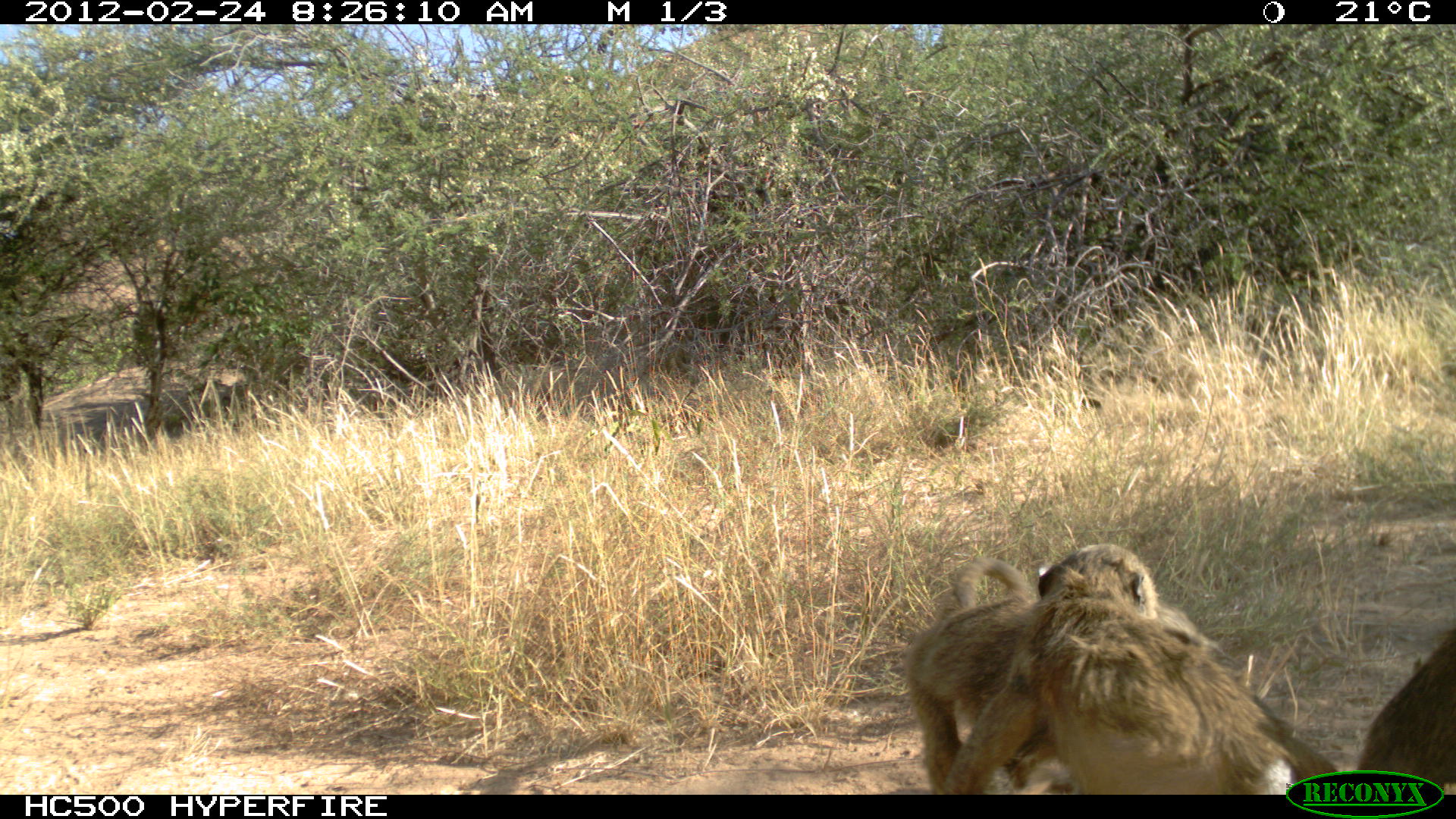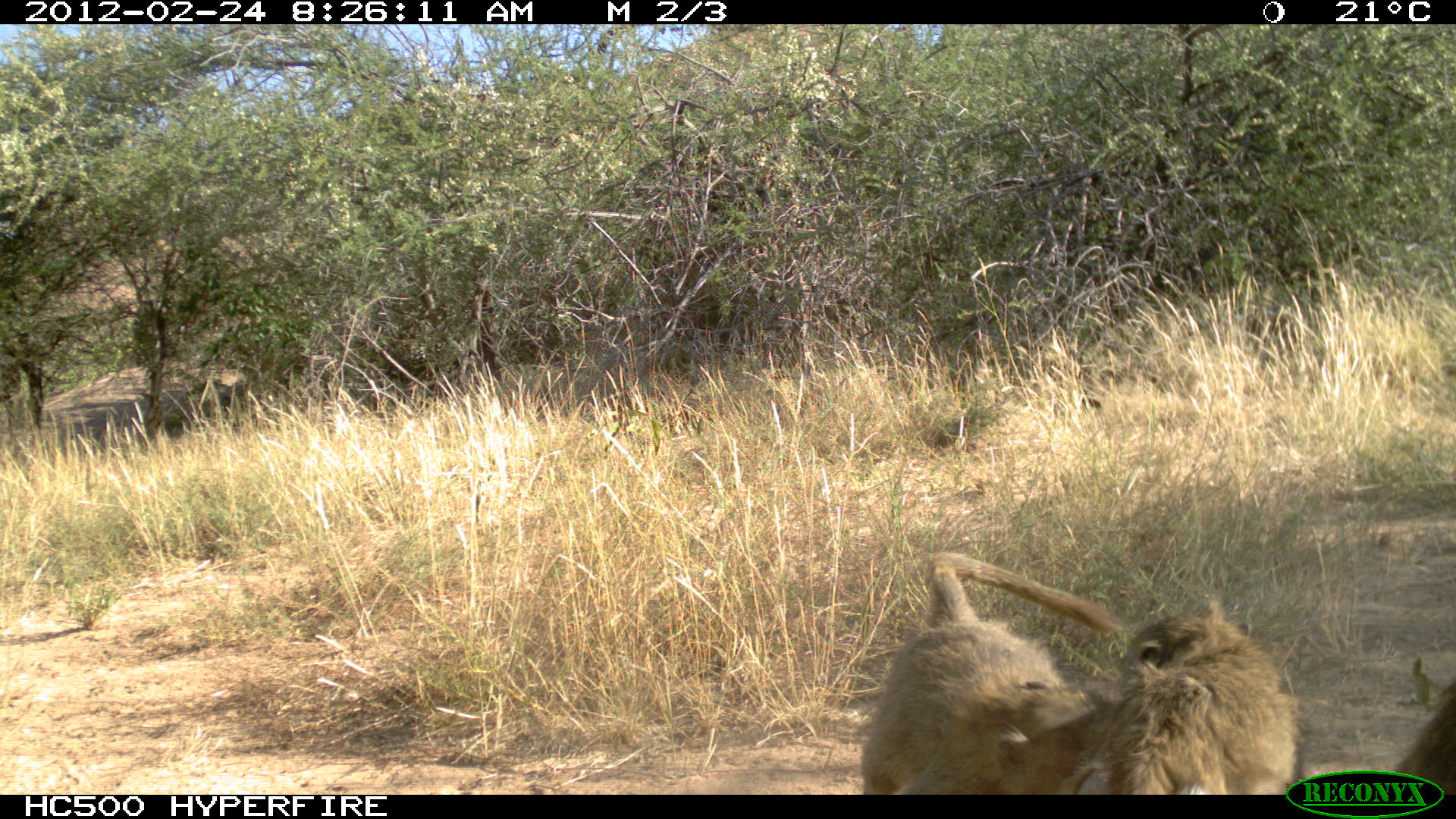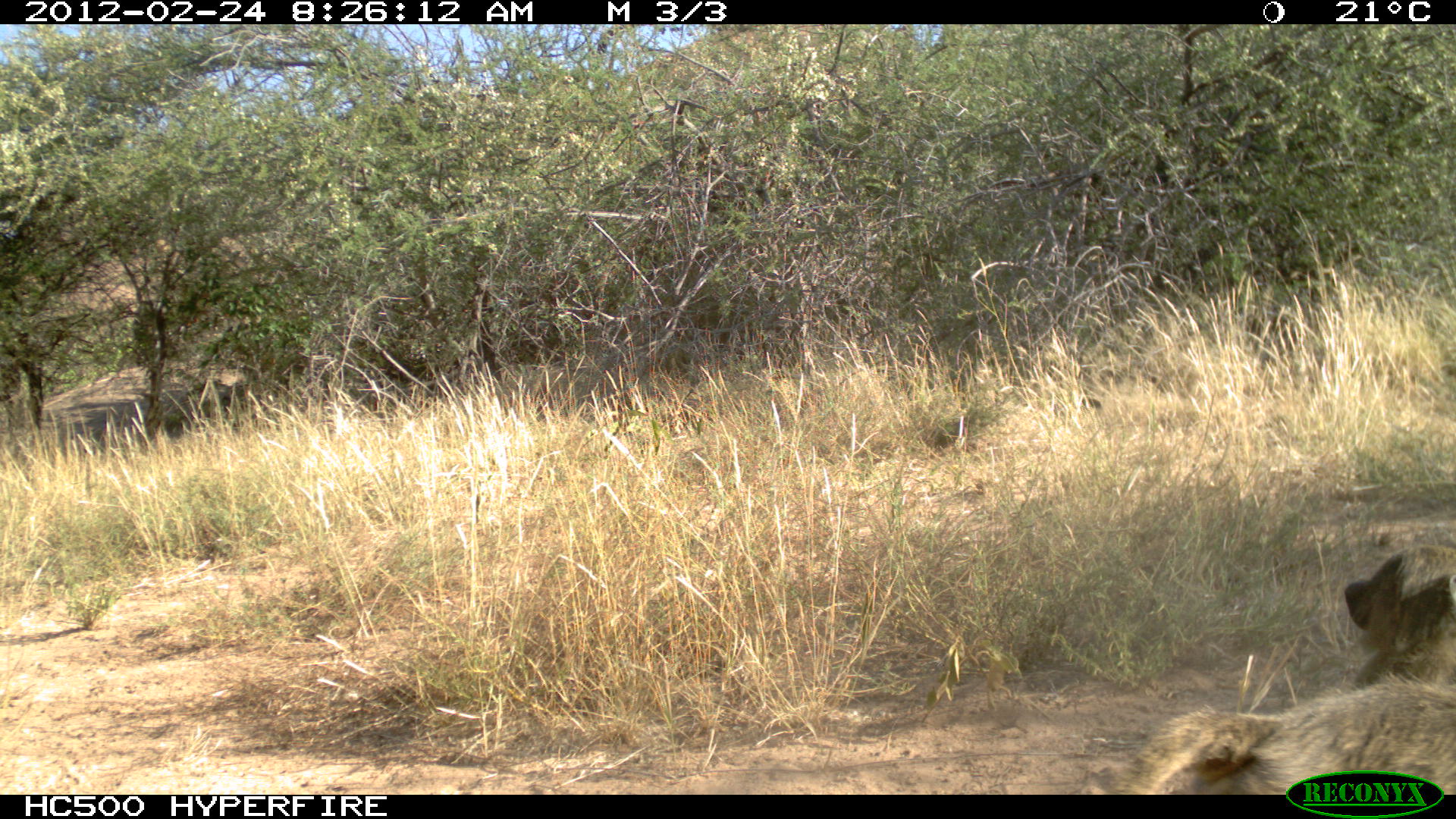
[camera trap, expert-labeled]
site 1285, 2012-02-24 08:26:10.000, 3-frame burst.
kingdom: Animalia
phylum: Chordata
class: Mammalia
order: Primates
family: Cercopithecidae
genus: Papio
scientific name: Papio anubis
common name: olive baboon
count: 3